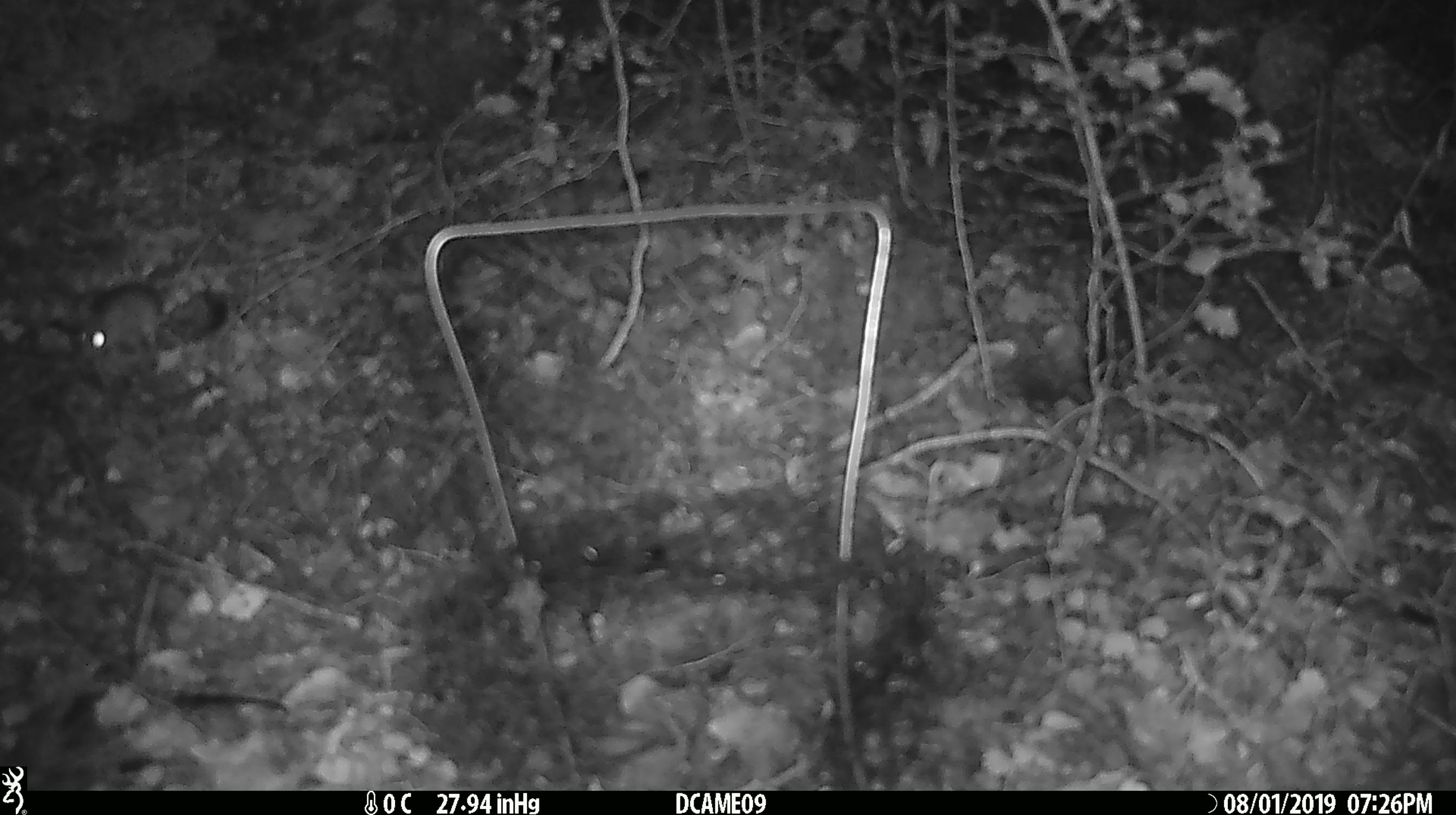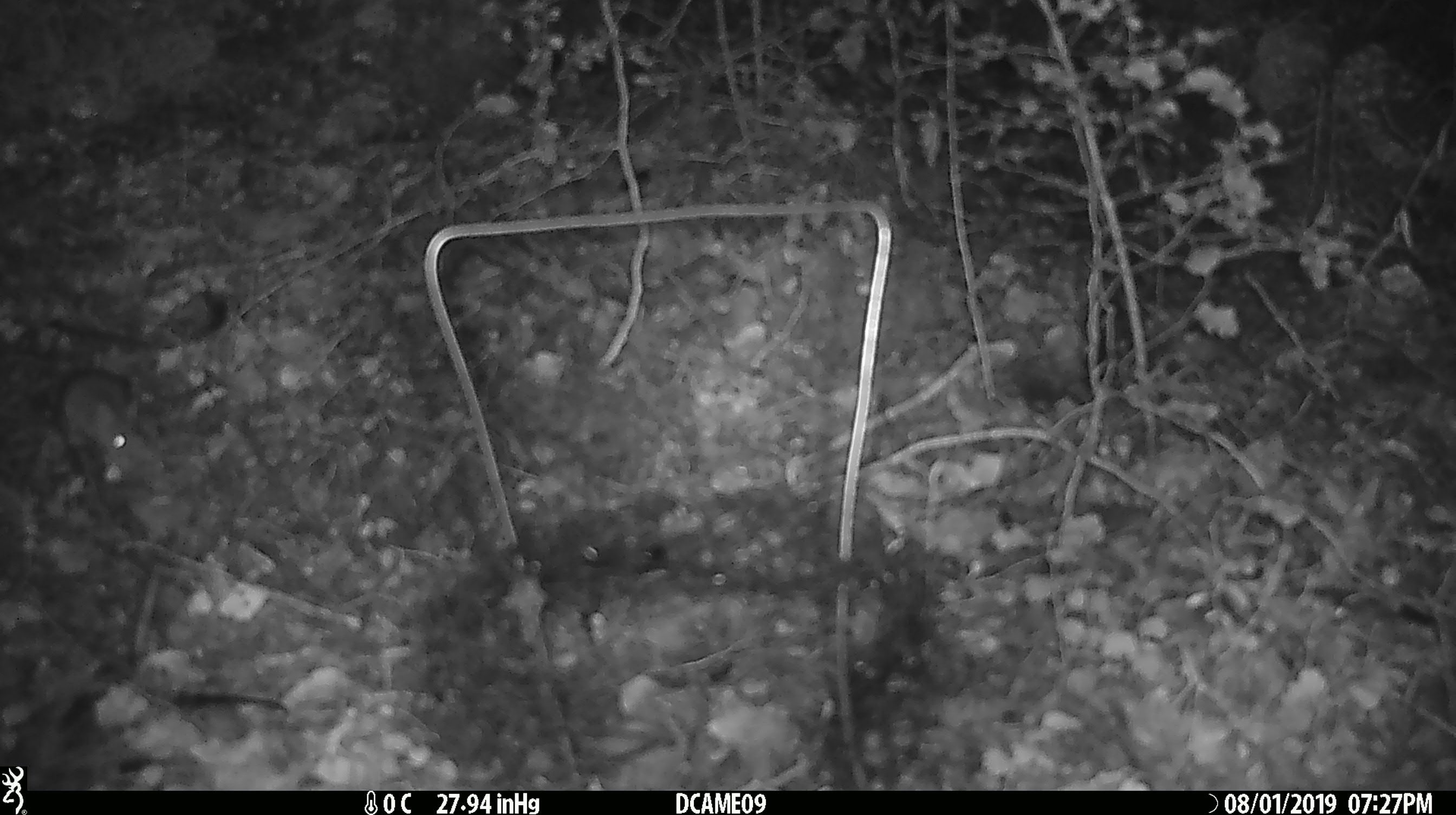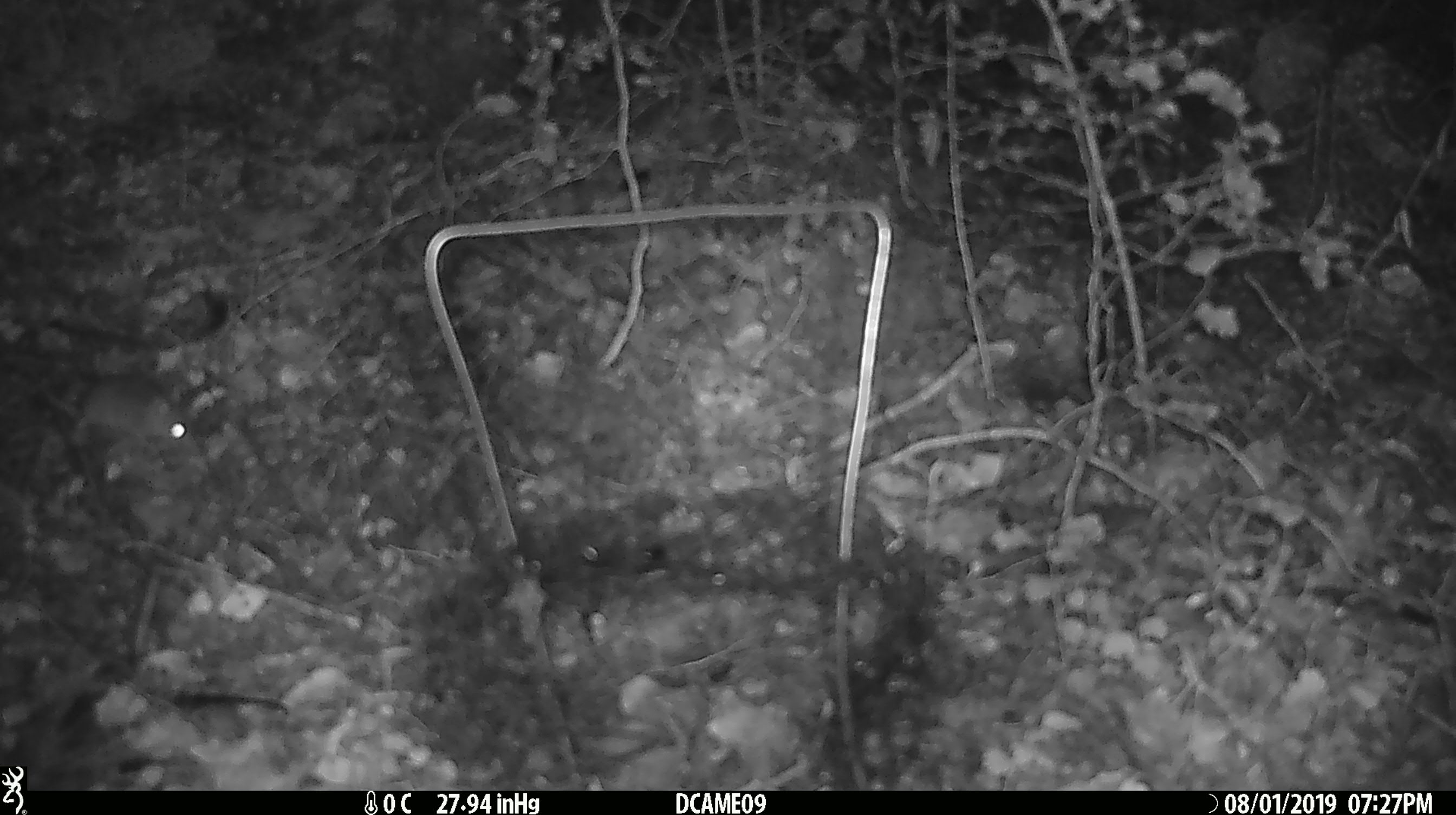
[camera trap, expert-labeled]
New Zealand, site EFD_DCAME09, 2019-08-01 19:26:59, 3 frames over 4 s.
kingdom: Animalia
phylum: Chordata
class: Mammalia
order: Rodentia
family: Muridae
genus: Mus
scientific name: Mus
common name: mouse